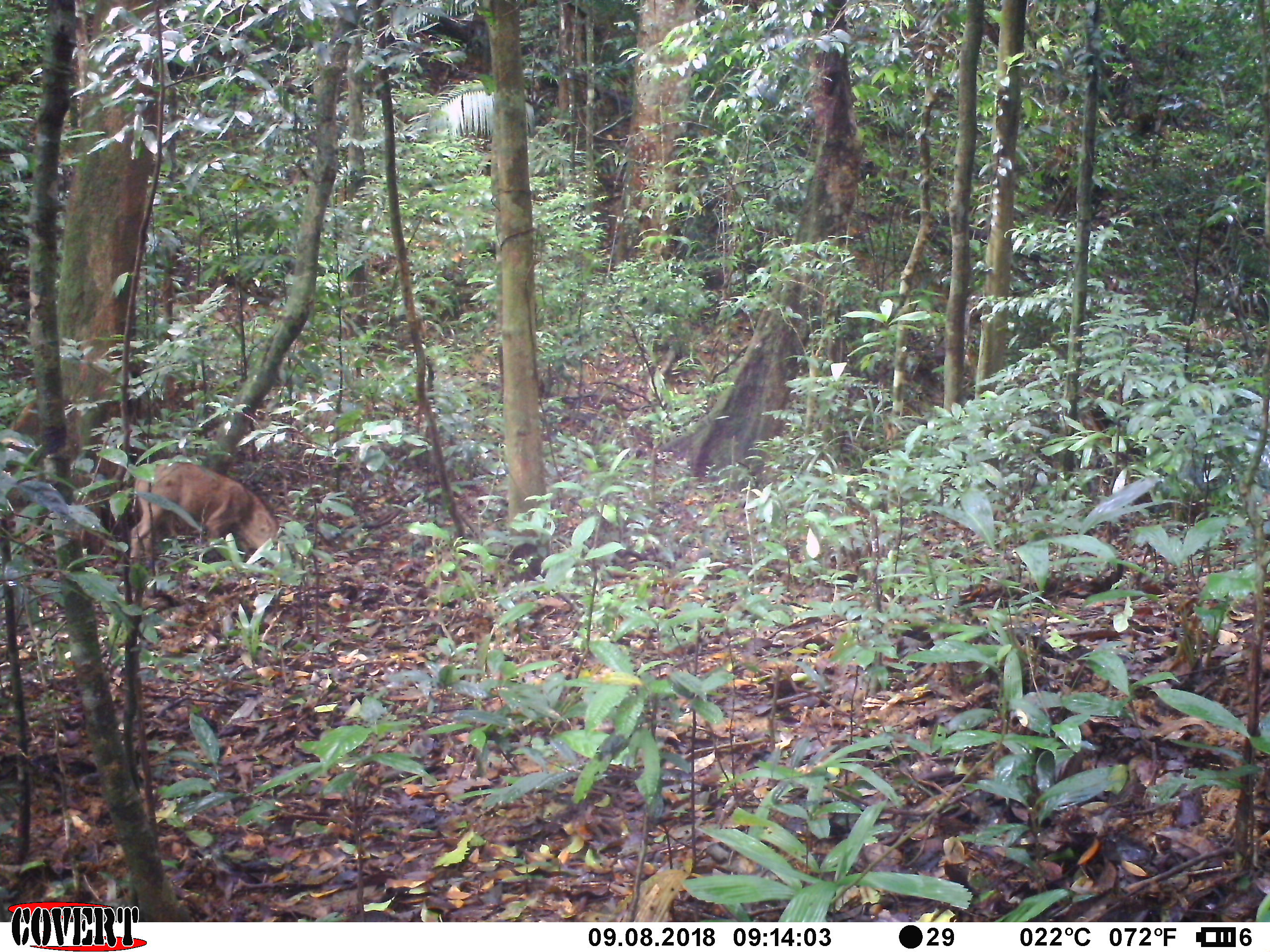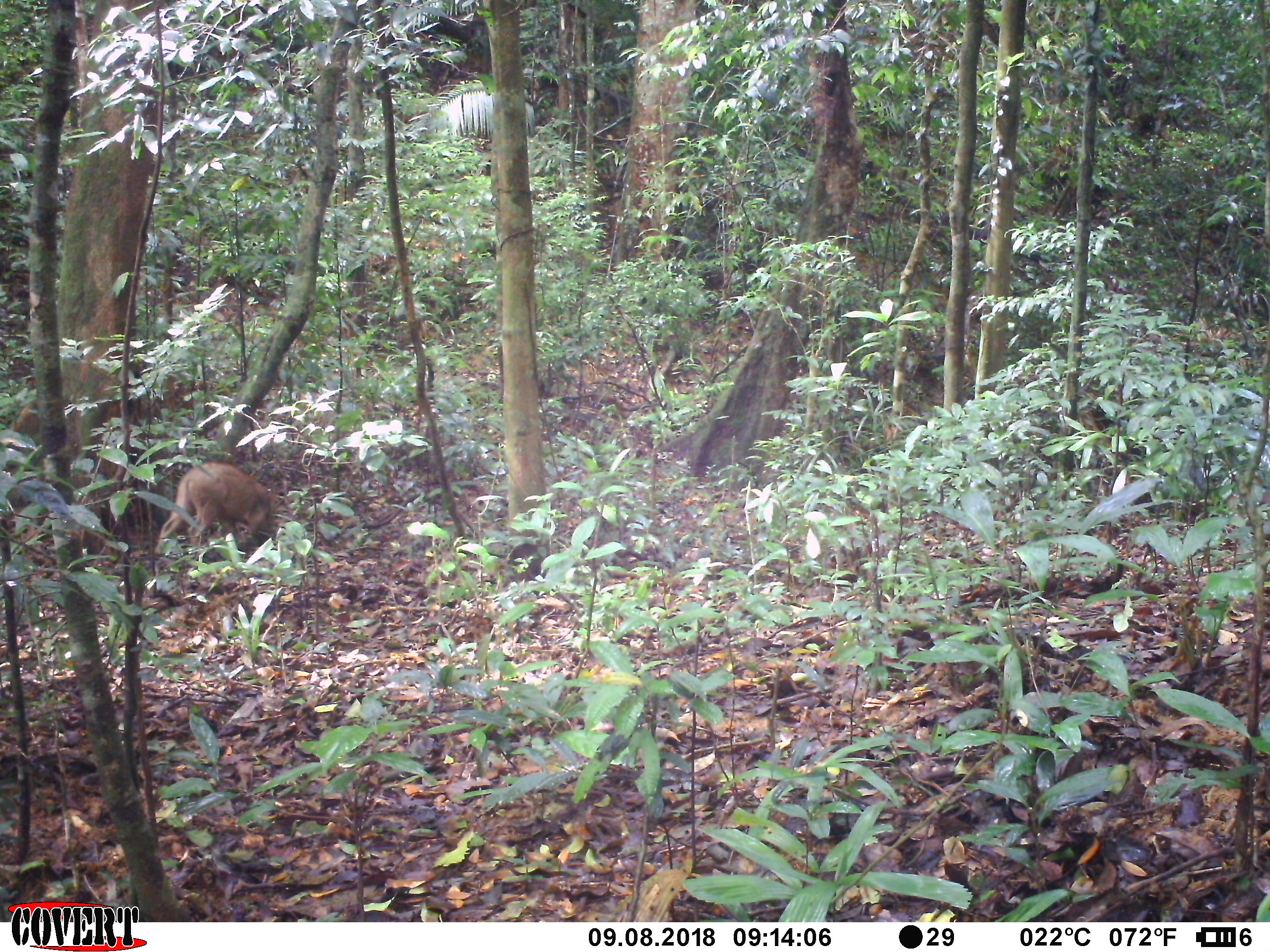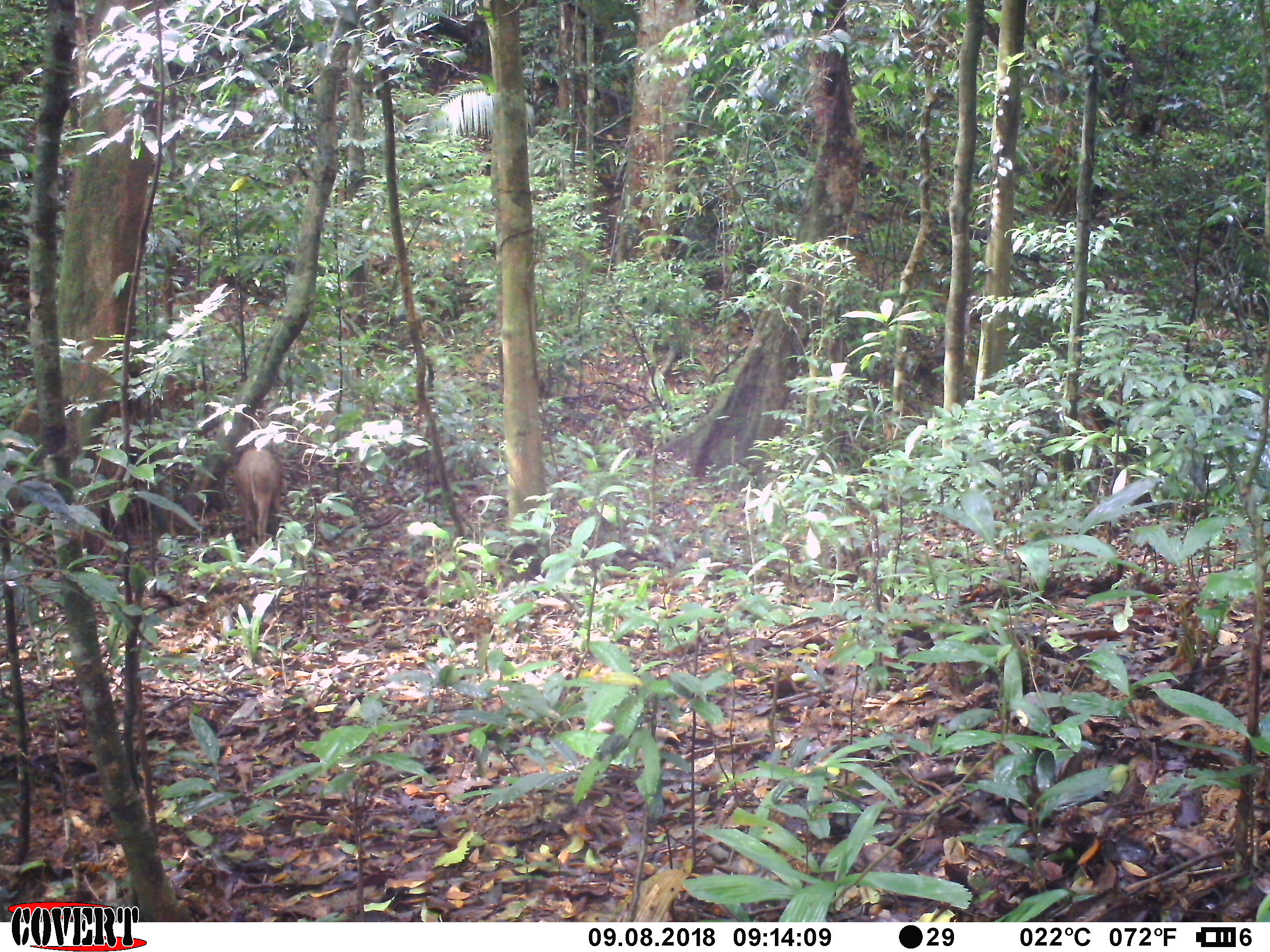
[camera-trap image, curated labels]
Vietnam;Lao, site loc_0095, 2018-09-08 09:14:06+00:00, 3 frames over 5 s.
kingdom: Animalia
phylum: Chordata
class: Mammalia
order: Artiodactyla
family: Suidae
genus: Sus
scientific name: Sus scrofa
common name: eurasian wild pig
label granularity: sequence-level